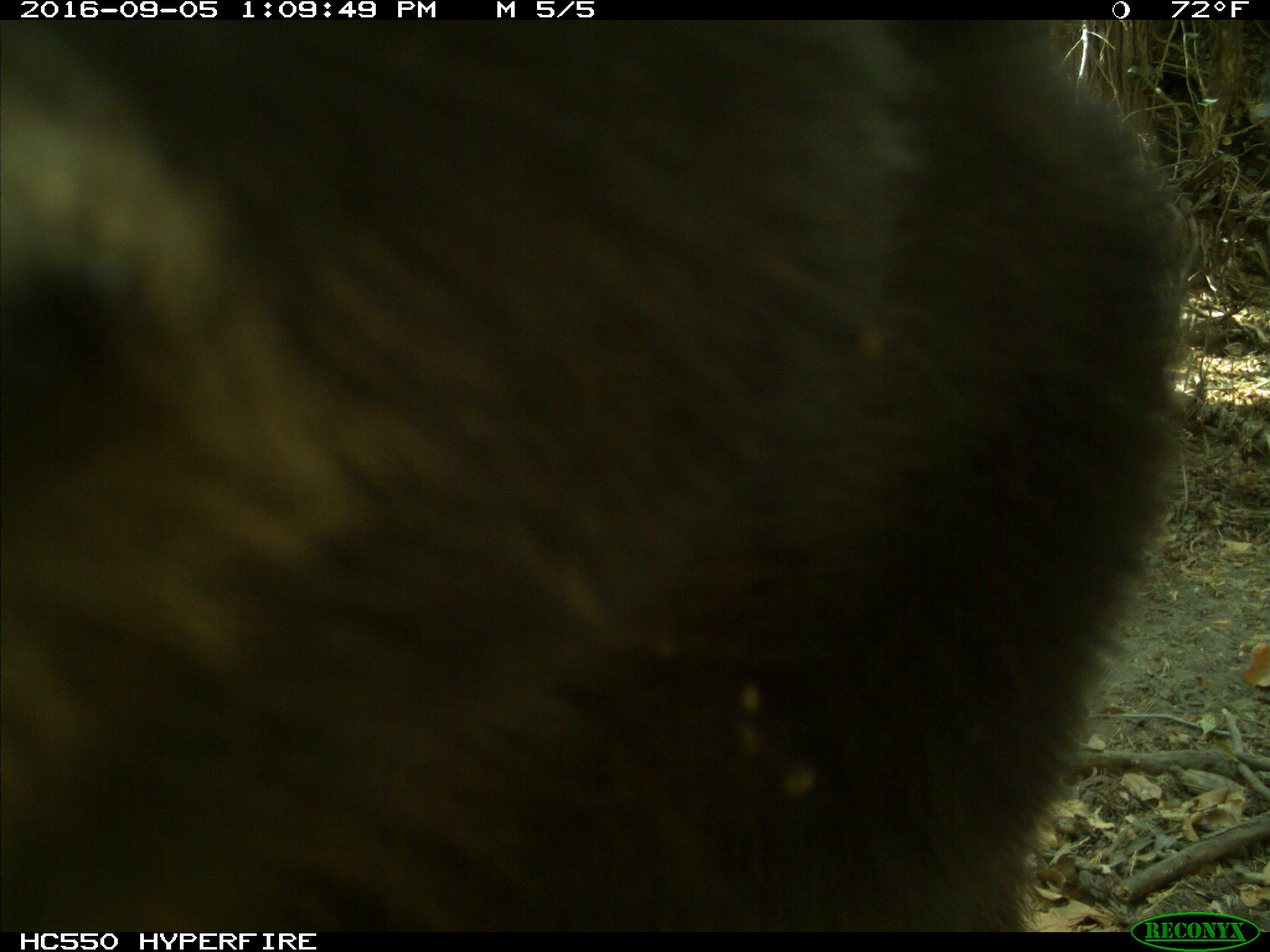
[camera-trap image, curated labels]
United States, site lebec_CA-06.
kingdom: Animalia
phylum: Chordata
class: Mammalia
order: Carnivora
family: Ursidae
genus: Ursus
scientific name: Ursus americanus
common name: american black bear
Ursus americanus (american black bear).